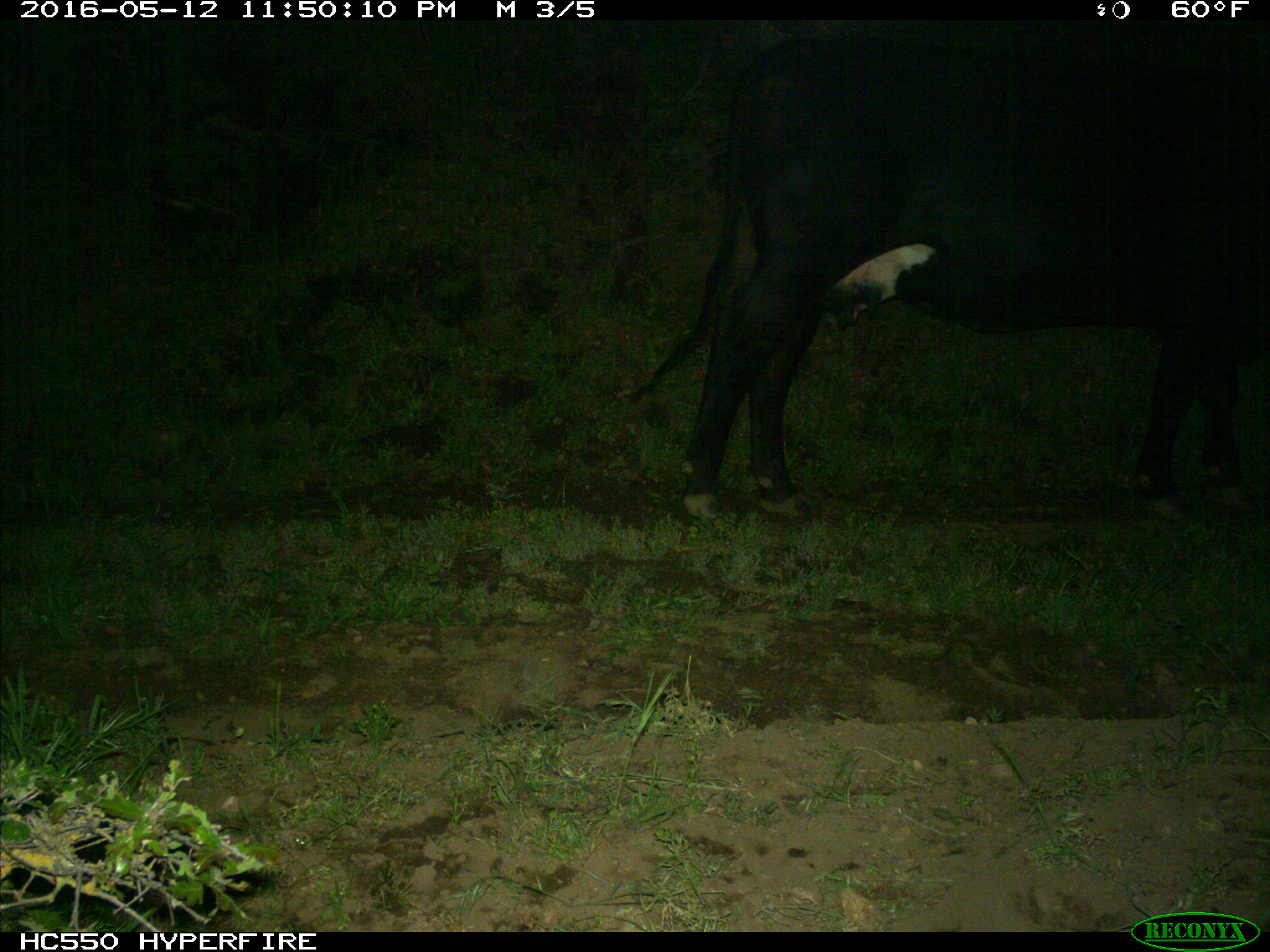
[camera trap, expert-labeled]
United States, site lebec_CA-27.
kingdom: Animalia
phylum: Chordata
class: Mammalia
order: Artiodactyla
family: Bovidae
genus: Bos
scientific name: Bos taurus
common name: domestic cow